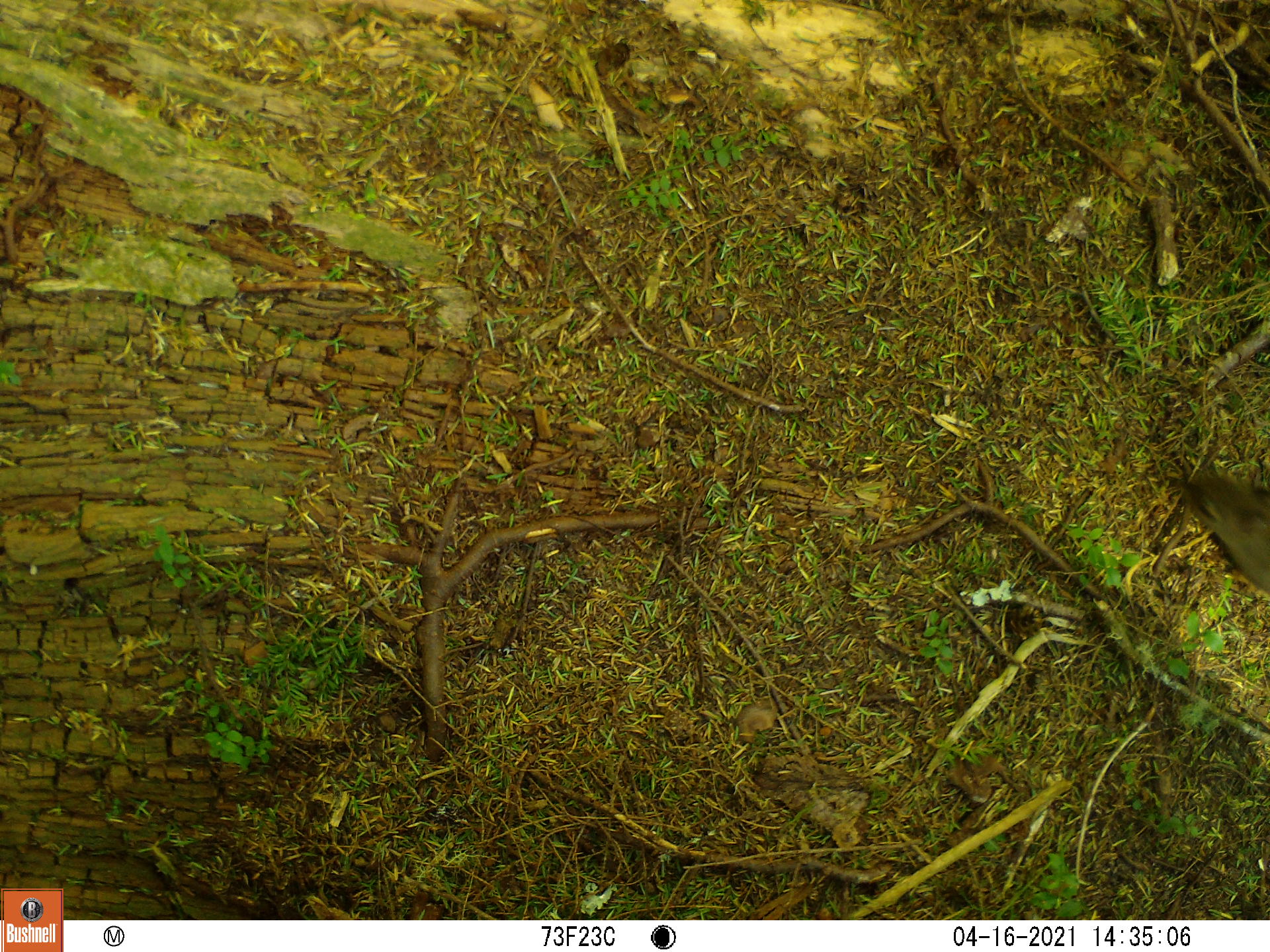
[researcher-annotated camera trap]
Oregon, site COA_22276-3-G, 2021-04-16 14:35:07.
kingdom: Animalia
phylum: Chordata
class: Mammalia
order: Rodentia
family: Sciuridae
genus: Tamiasciurus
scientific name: Tamiasciurus douglasii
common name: douglas squirrel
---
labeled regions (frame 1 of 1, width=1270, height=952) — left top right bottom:
douglas squirrel: 1167 453 1267 617